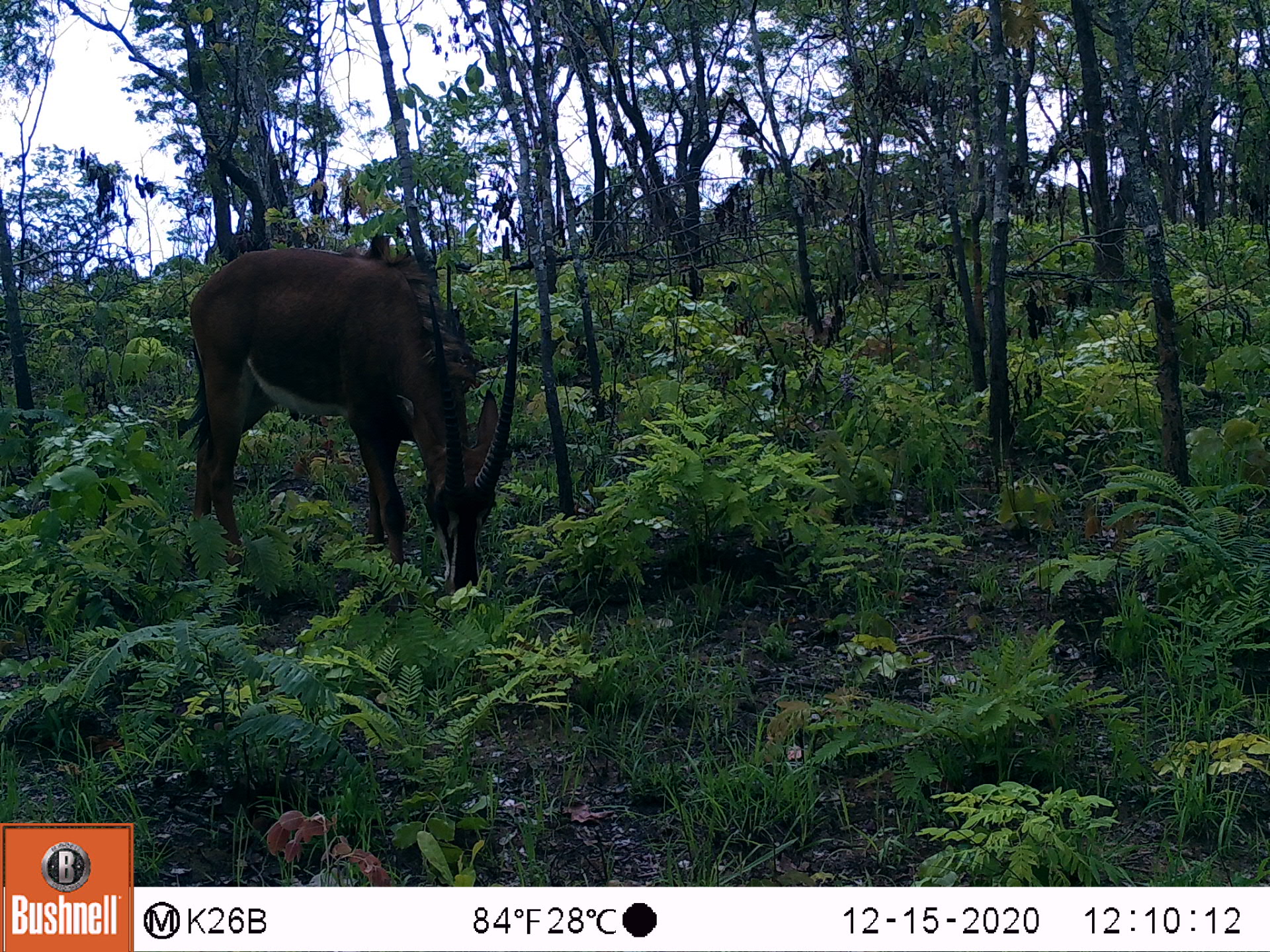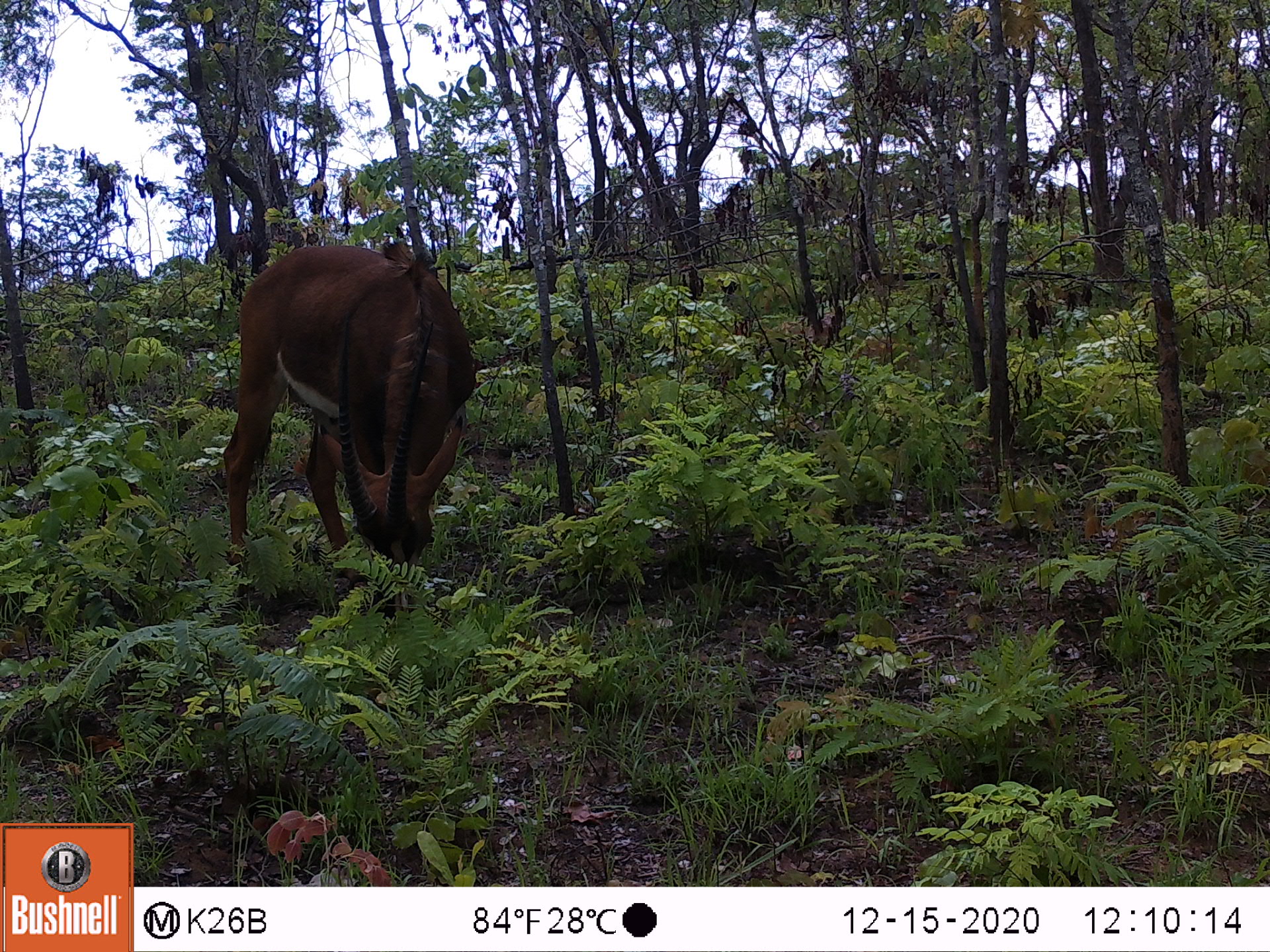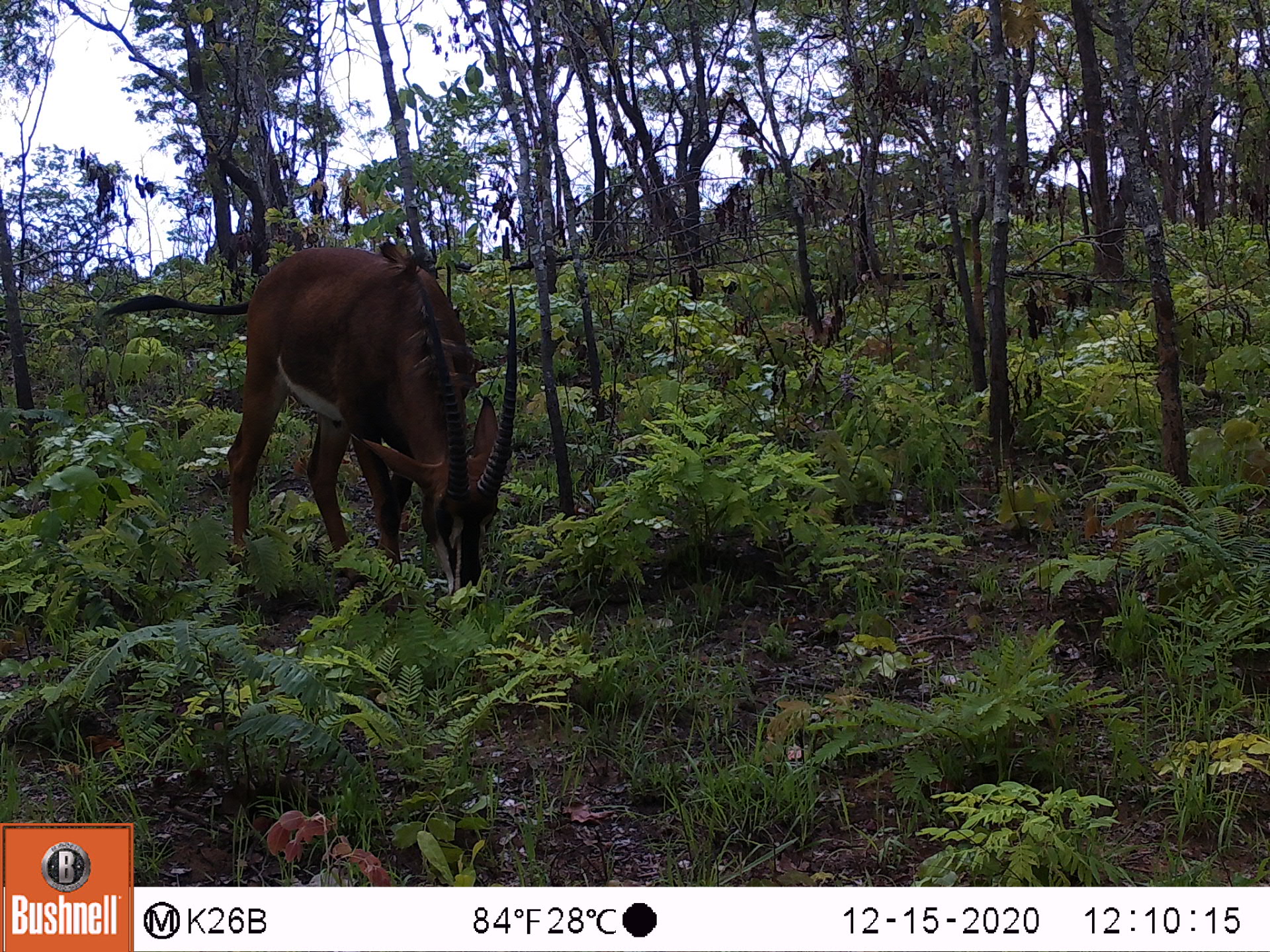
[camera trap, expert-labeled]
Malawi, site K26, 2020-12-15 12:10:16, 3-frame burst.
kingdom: Animalia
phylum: Chordata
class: Mammalia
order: Artiodactyla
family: Bovidae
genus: Hippotragus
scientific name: Hippotragus niger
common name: sable antelope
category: sable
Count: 1.